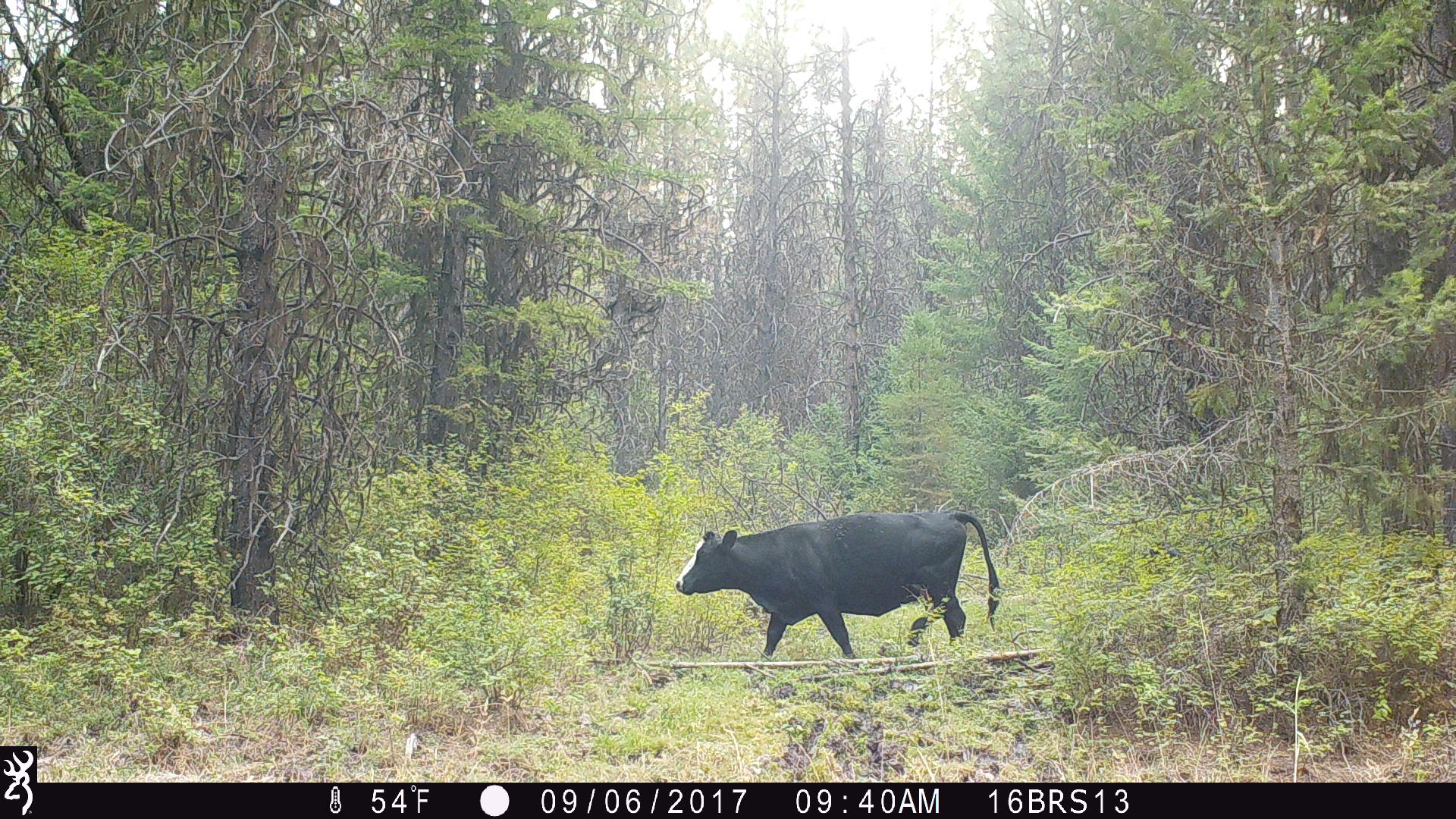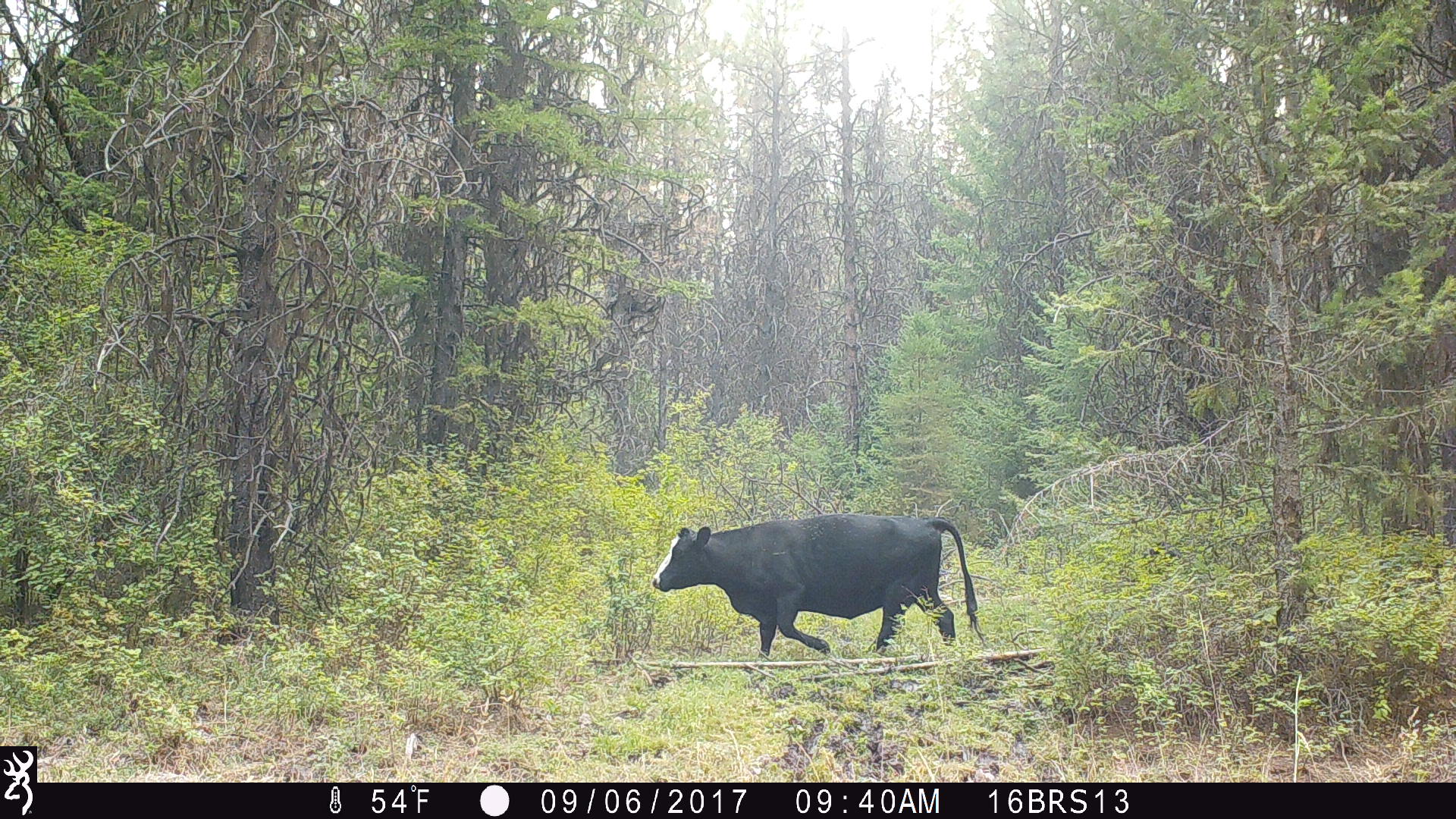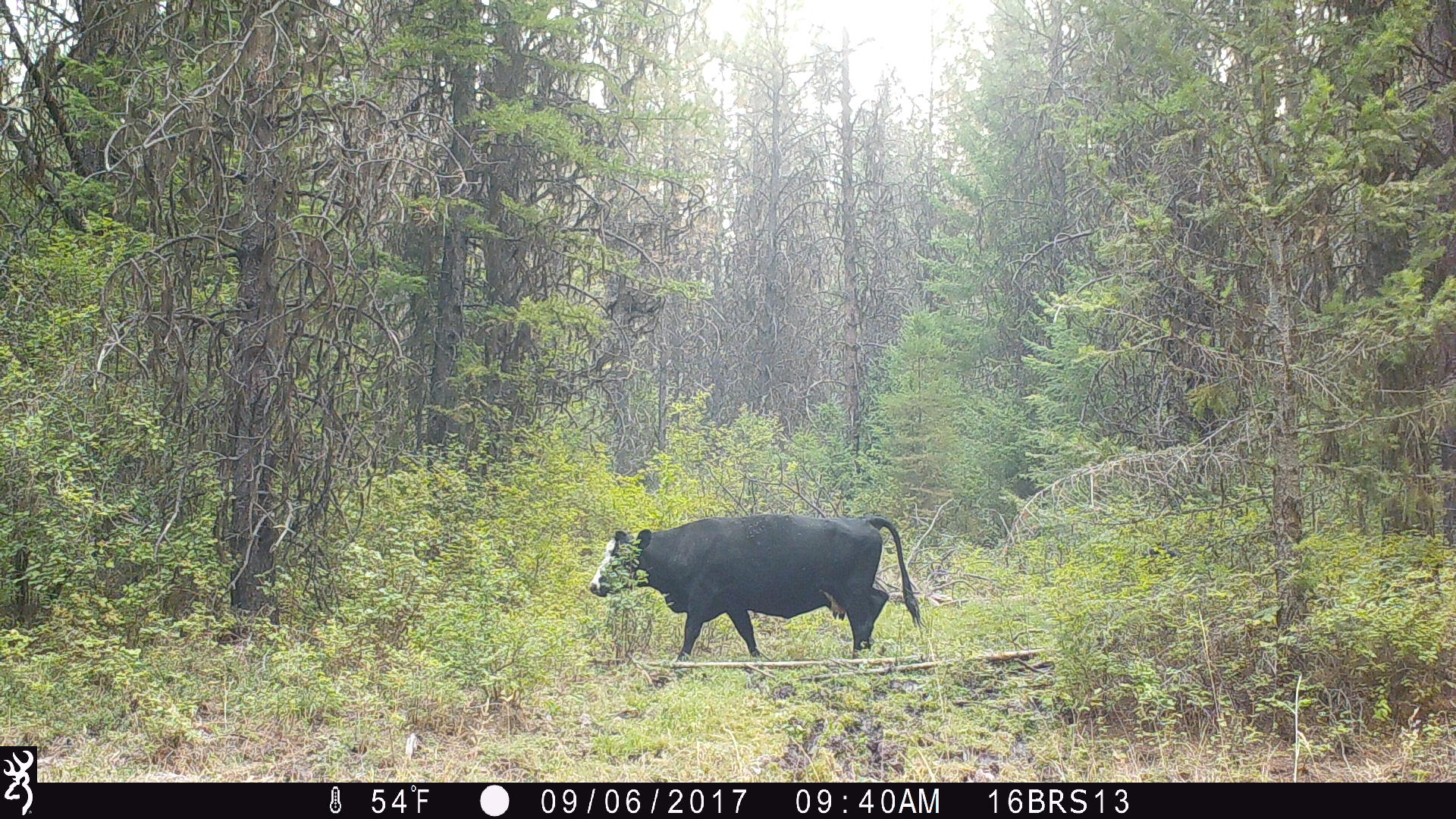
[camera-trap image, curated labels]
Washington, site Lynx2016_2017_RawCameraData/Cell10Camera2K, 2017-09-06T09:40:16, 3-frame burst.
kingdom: Animalia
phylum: Chordata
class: Mammalia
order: Artiodactyla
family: Bovidae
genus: Bos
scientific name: Bos taurus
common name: domestic cattle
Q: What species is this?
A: Domestic cattle (Bos taurus).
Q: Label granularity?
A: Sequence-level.